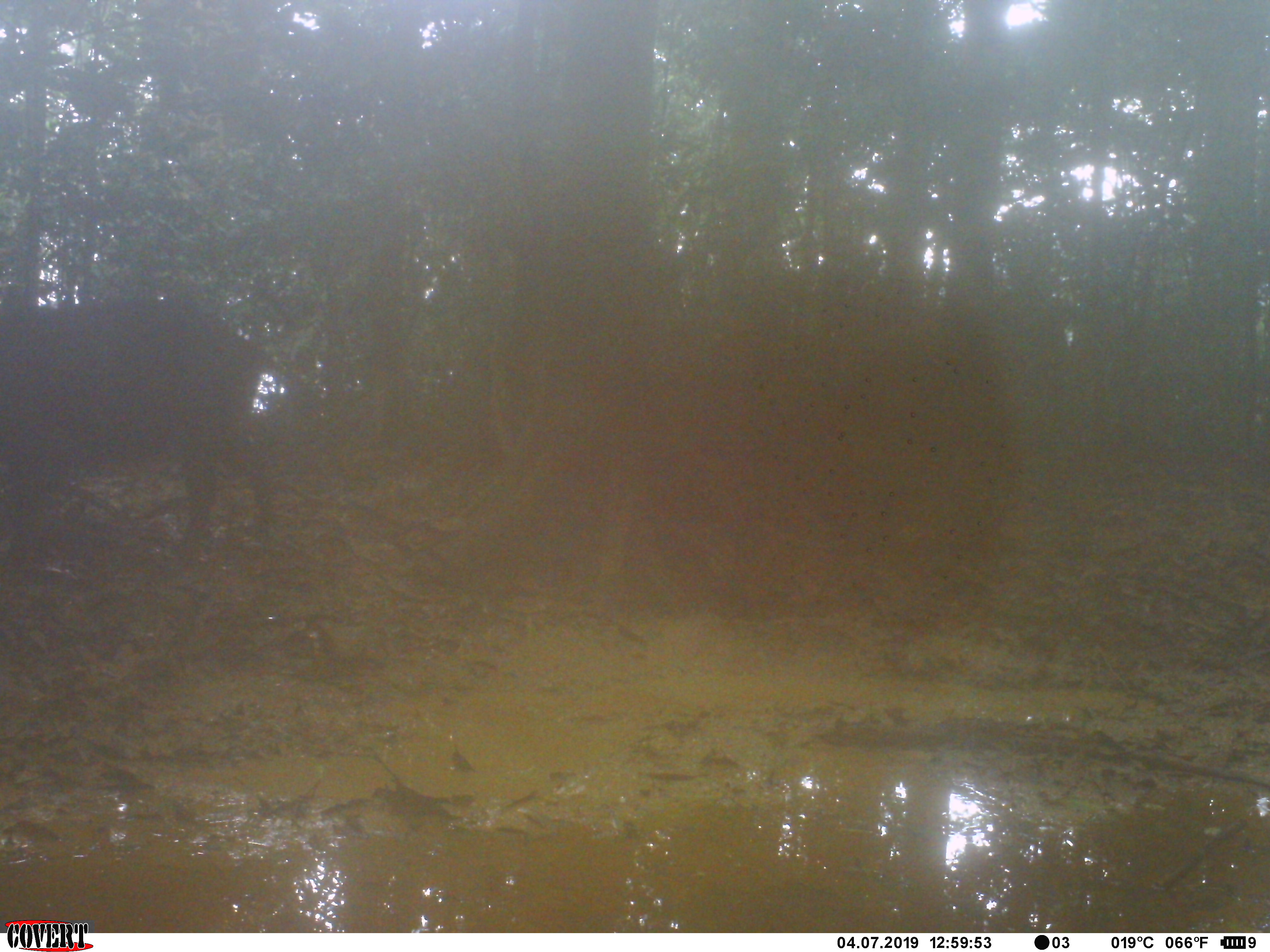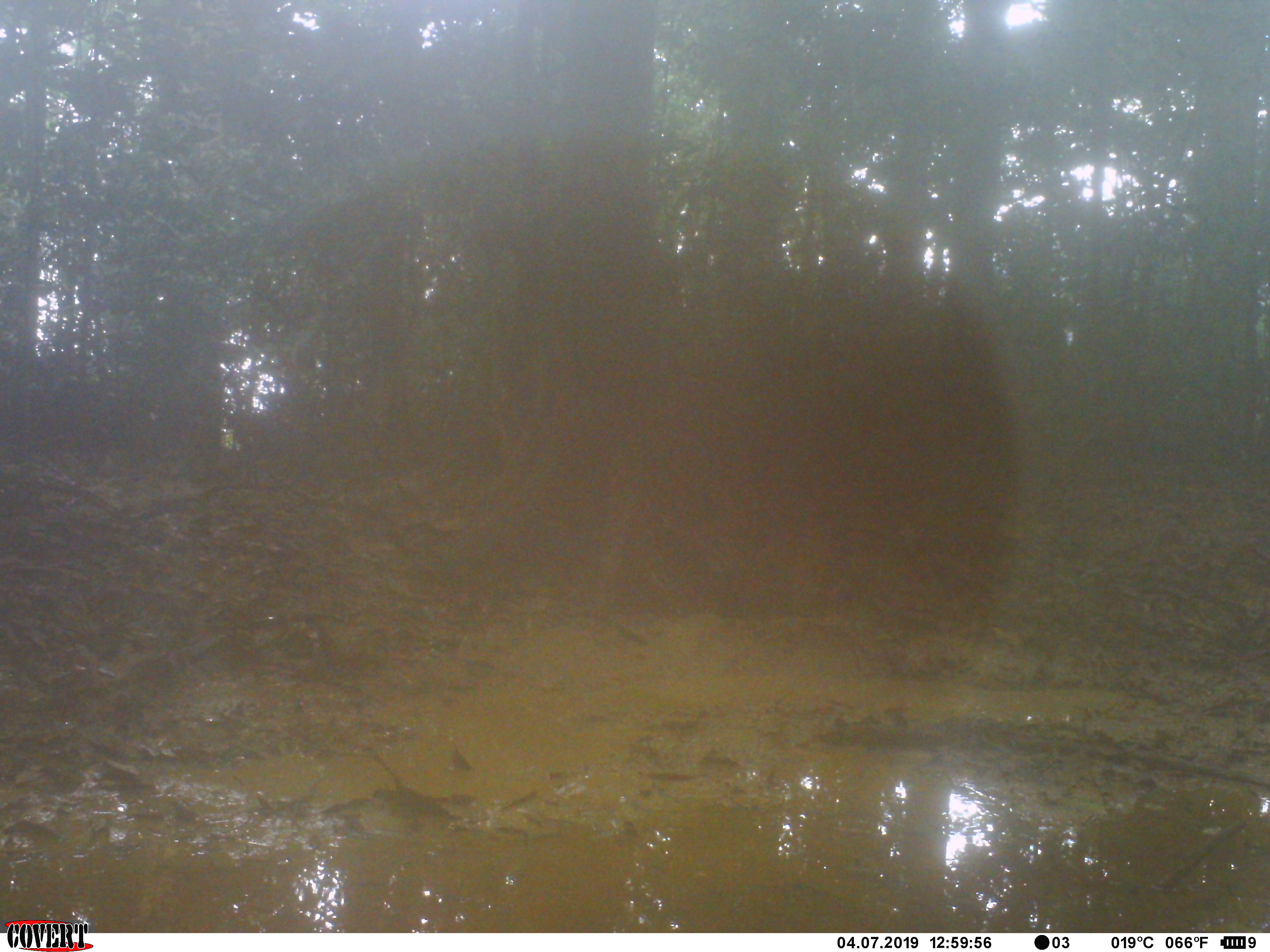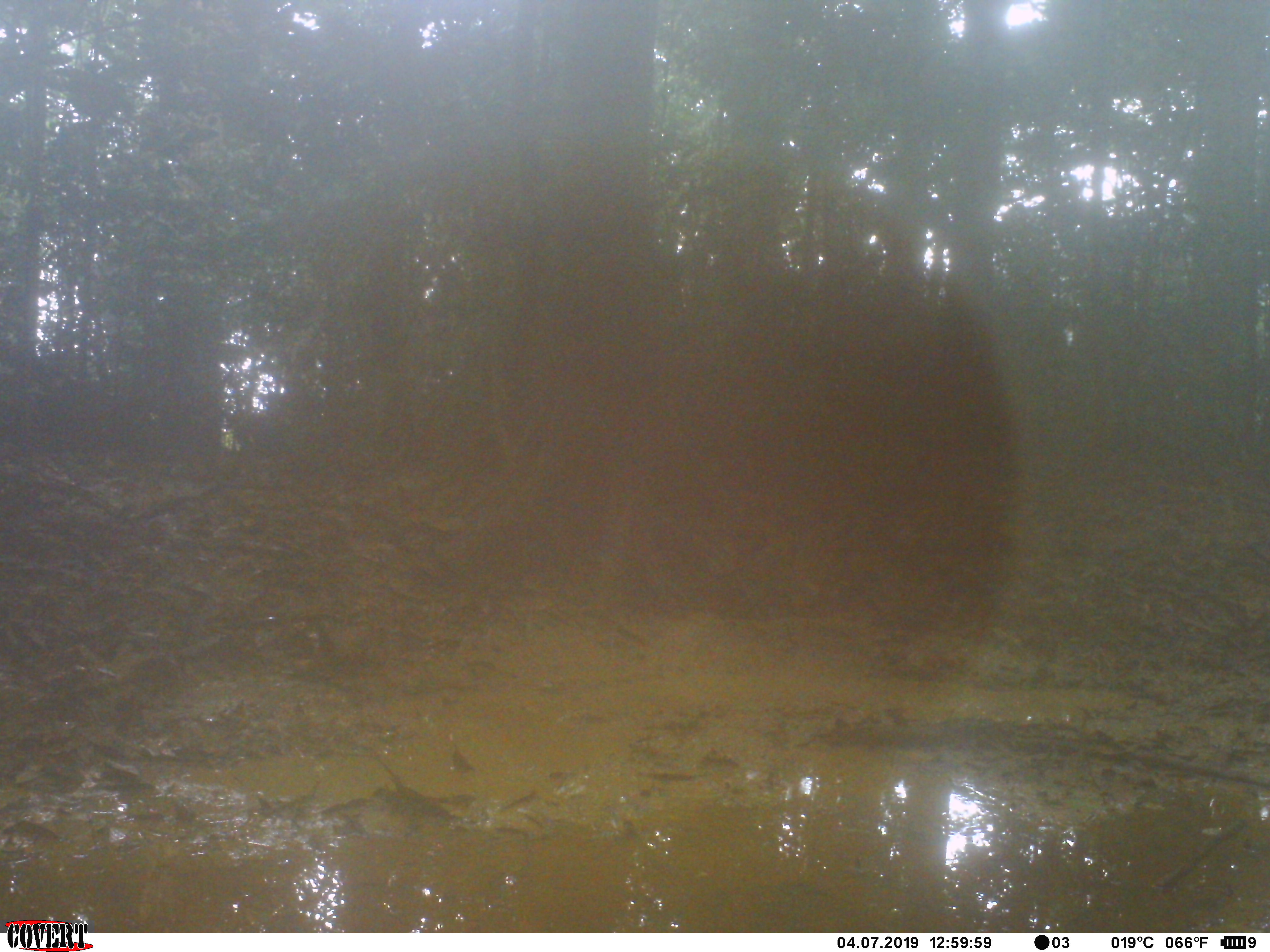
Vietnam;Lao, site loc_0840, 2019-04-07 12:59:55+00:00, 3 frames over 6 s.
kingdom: Animalia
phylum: Chordata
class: Mammalia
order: Artiodactyla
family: Suidae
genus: Sus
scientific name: Sus scrofa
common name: eurasian wild pig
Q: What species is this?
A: Eurasian wild pig (Sus scrofa).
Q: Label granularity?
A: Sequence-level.